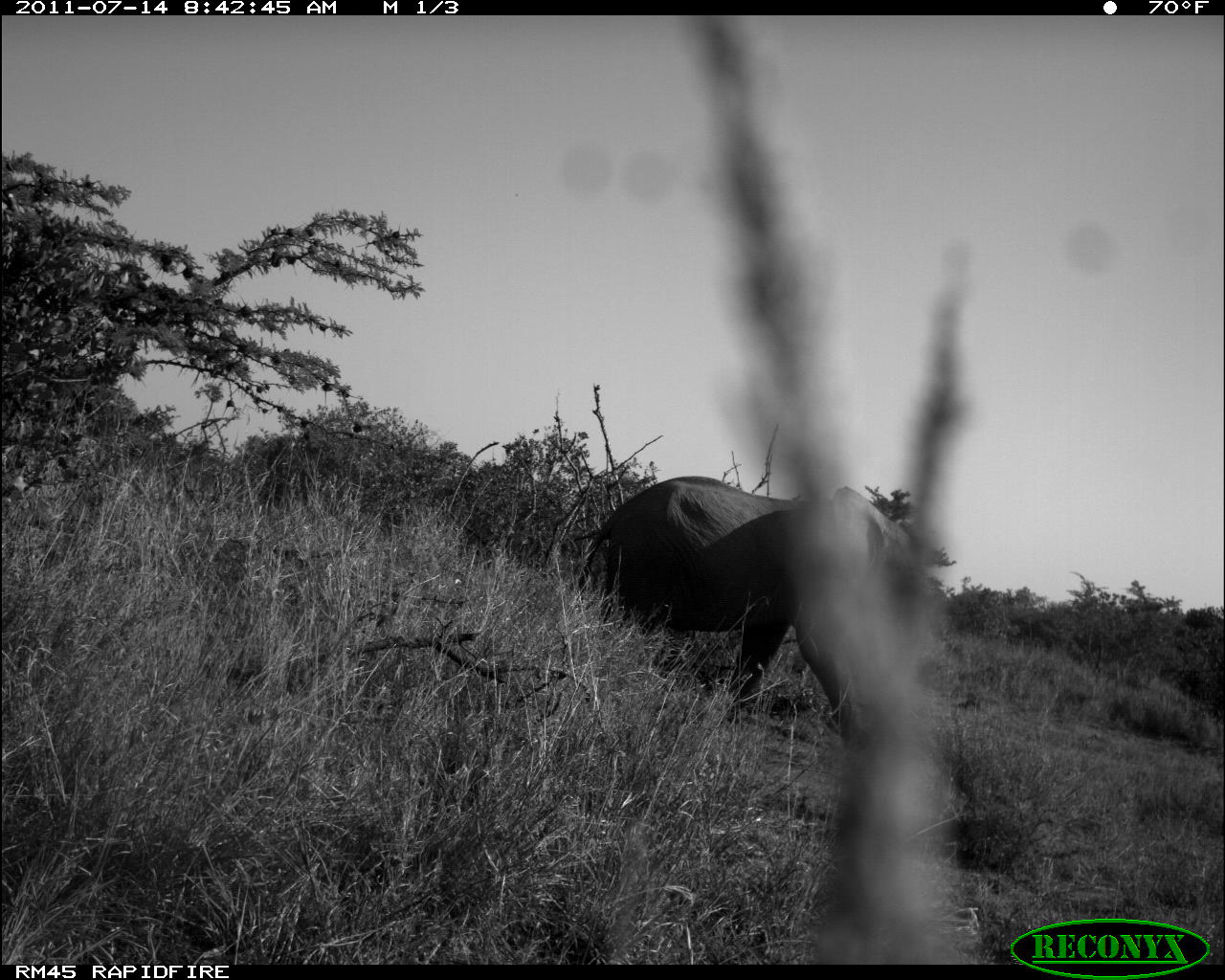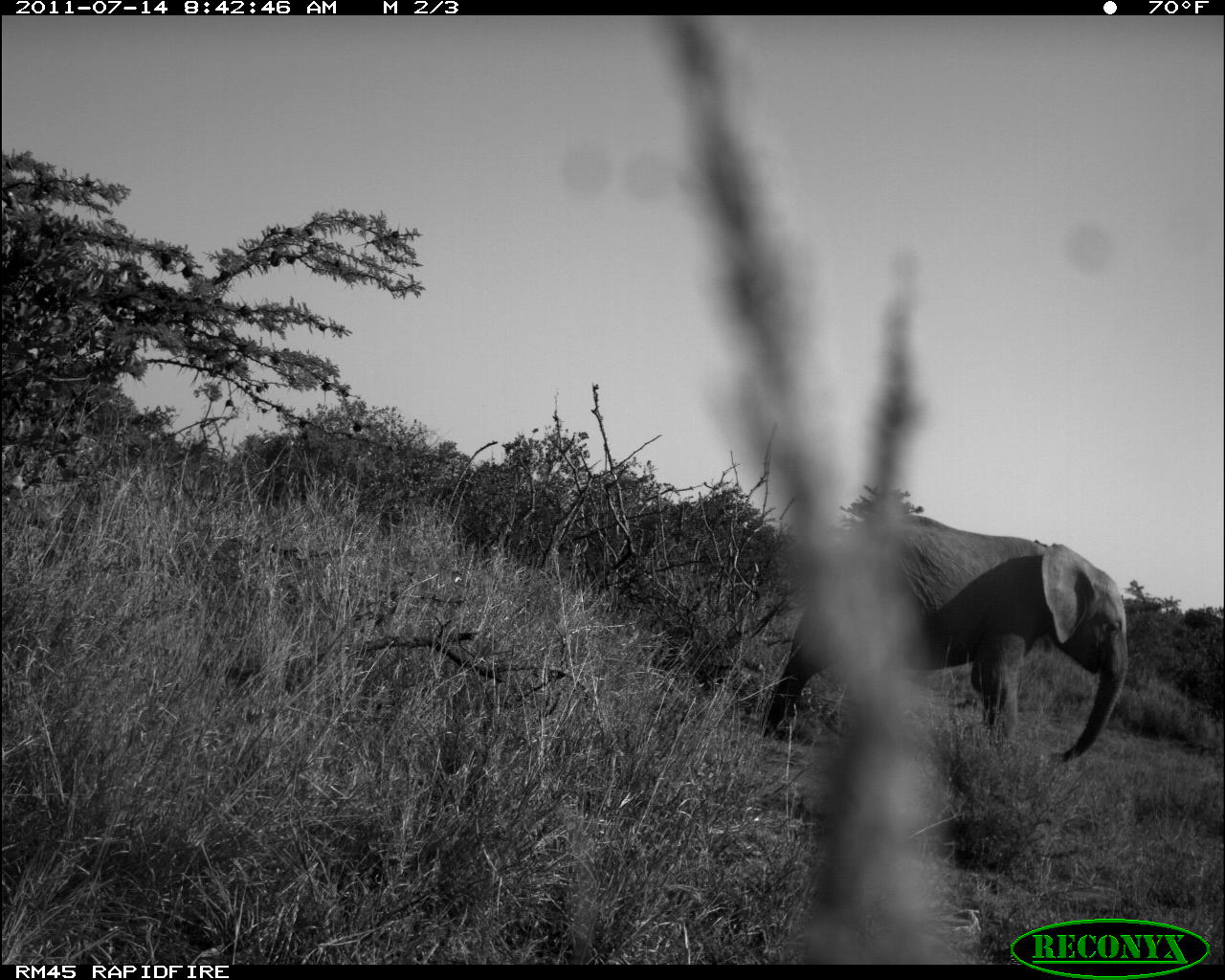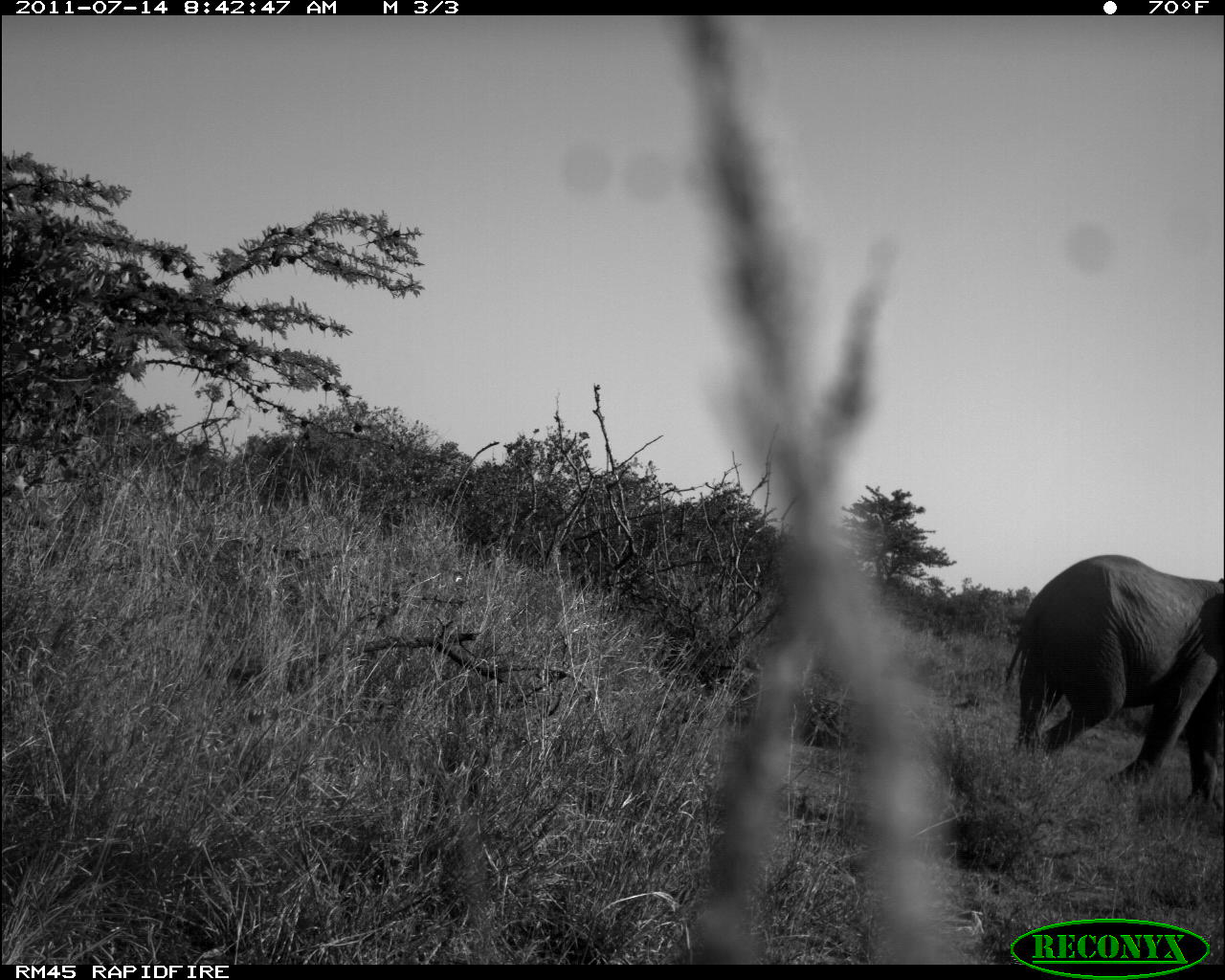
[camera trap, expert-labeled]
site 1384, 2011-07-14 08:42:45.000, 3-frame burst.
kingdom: Animalia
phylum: Chordata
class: Mammalia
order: Proboscidea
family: Elephantidae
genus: Loxodonta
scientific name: Loxodonta africana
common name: african bush elephant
Loxodonta africana (african bush elephant), count 1.